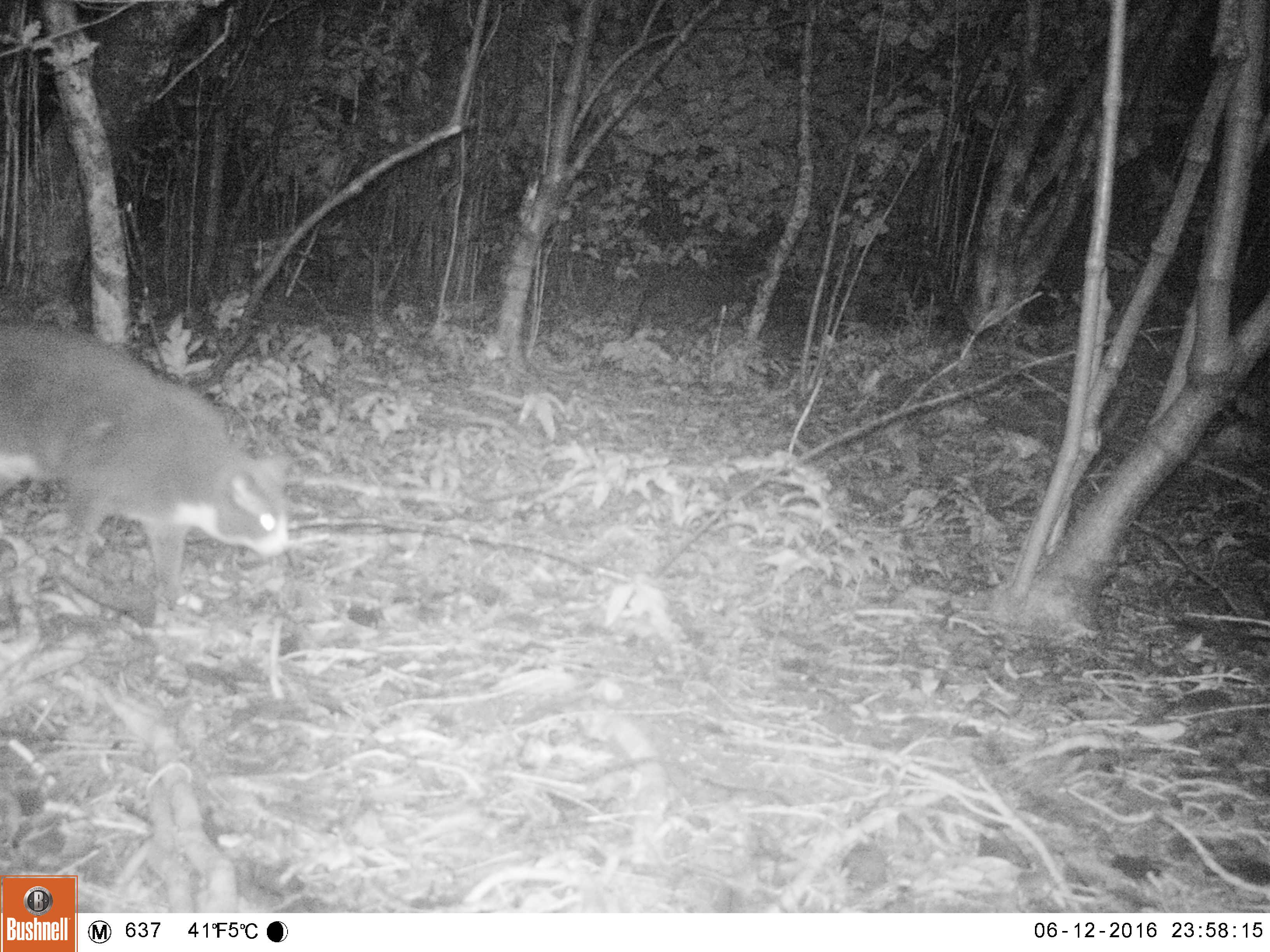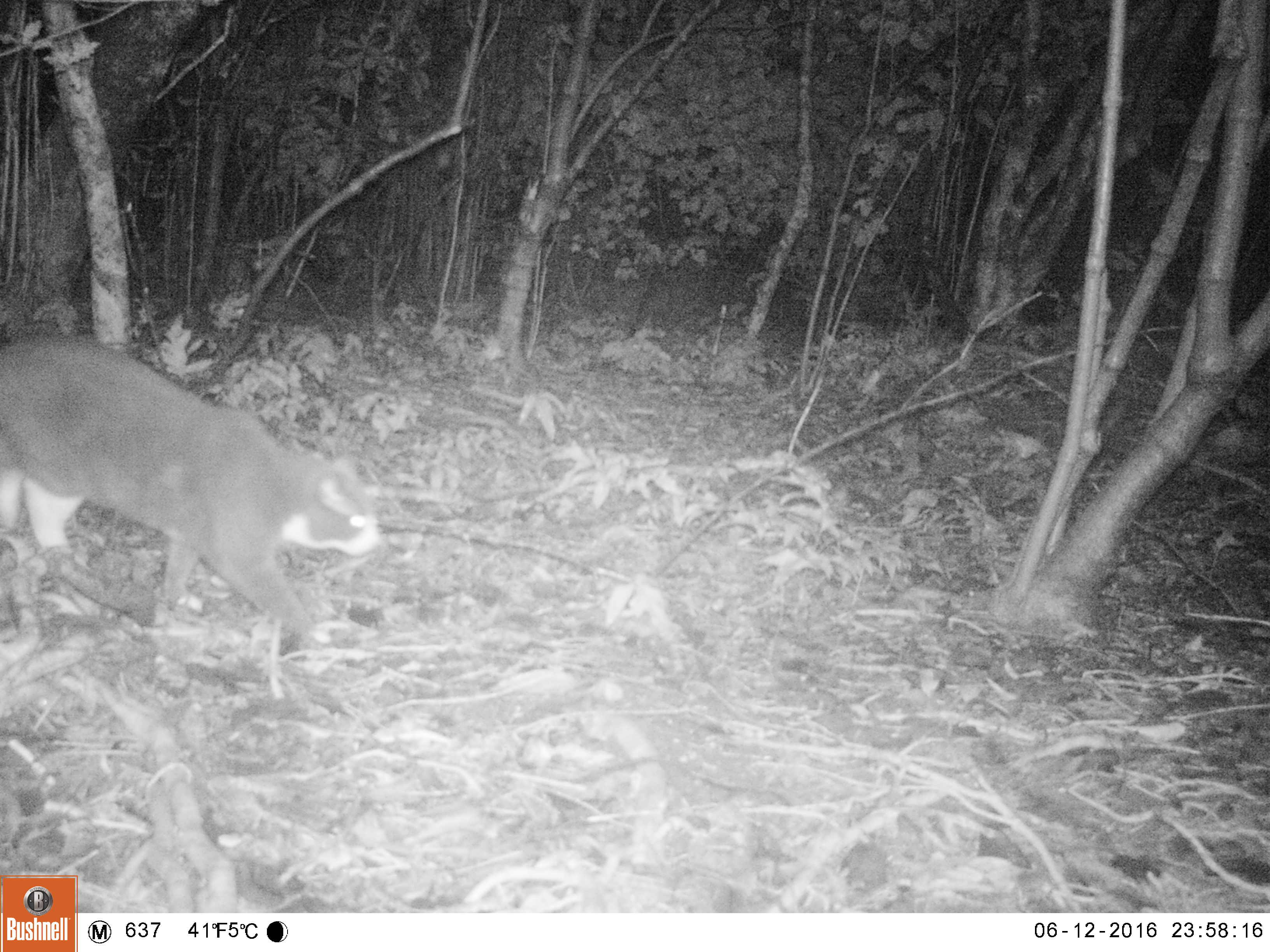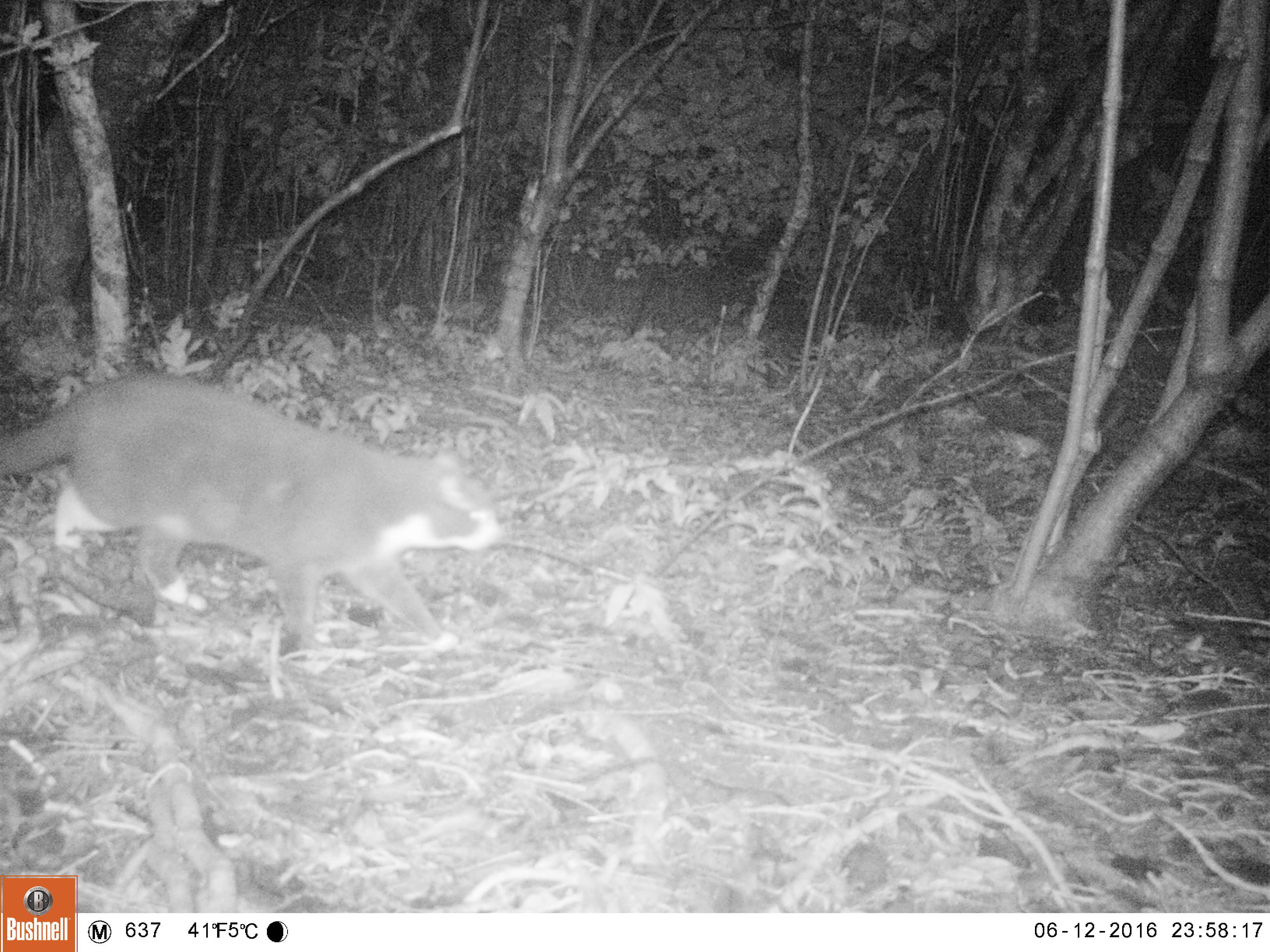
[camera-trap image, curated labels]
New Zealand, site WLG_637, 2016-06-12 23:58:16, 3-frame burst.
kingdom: Animalia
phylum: Chordata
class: Mammalia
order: Carnivora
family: Felidae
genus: Felis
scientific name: Felis catus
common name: domestic cat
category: cat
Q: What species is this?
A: Cat (domestic cat) (Felis catus).